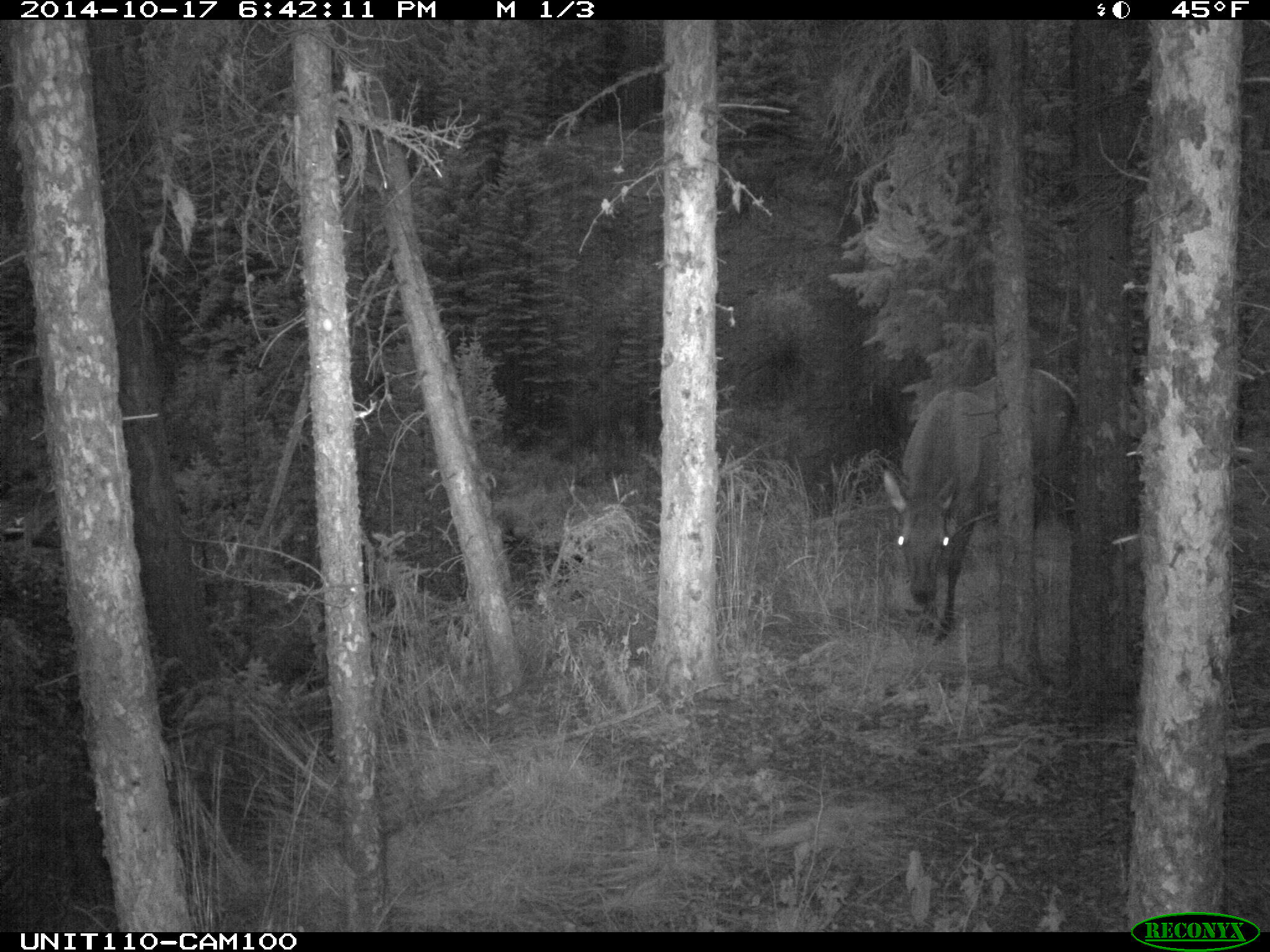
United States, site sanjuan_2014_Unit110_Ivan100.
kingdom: Animalia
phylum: Chordata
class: Mammalia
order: Artiodactyla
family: Cervidae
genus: Cervus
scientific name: Cervus elaphus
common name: red deer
Cervus elaphus (red deer).